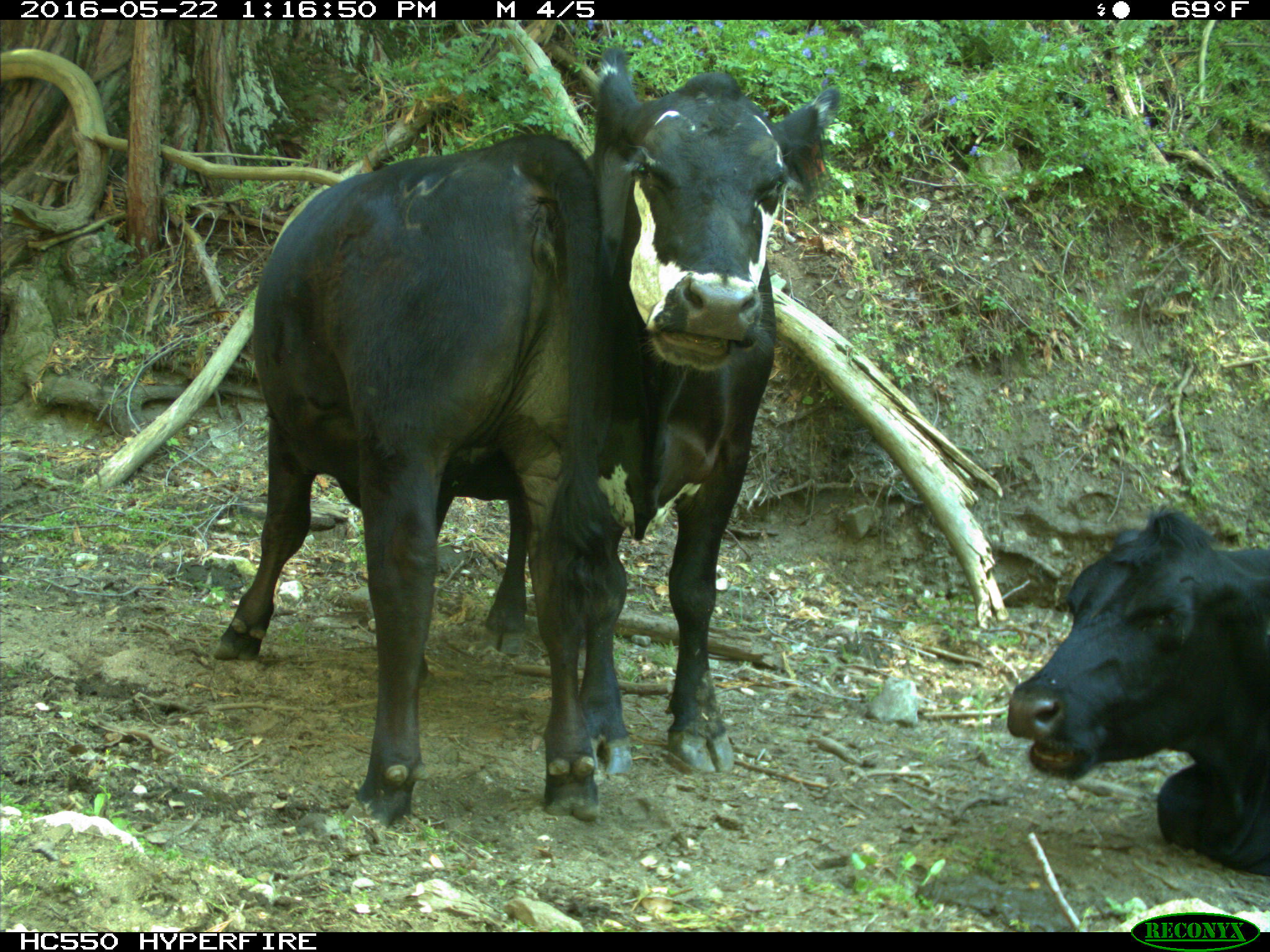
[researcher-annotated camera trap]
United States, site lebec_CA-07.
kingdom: Animalia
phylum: Chordata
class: Mammalia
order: Artiodactyla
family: Bovidae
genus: Bos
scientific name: Bos taurus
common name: domestic cow